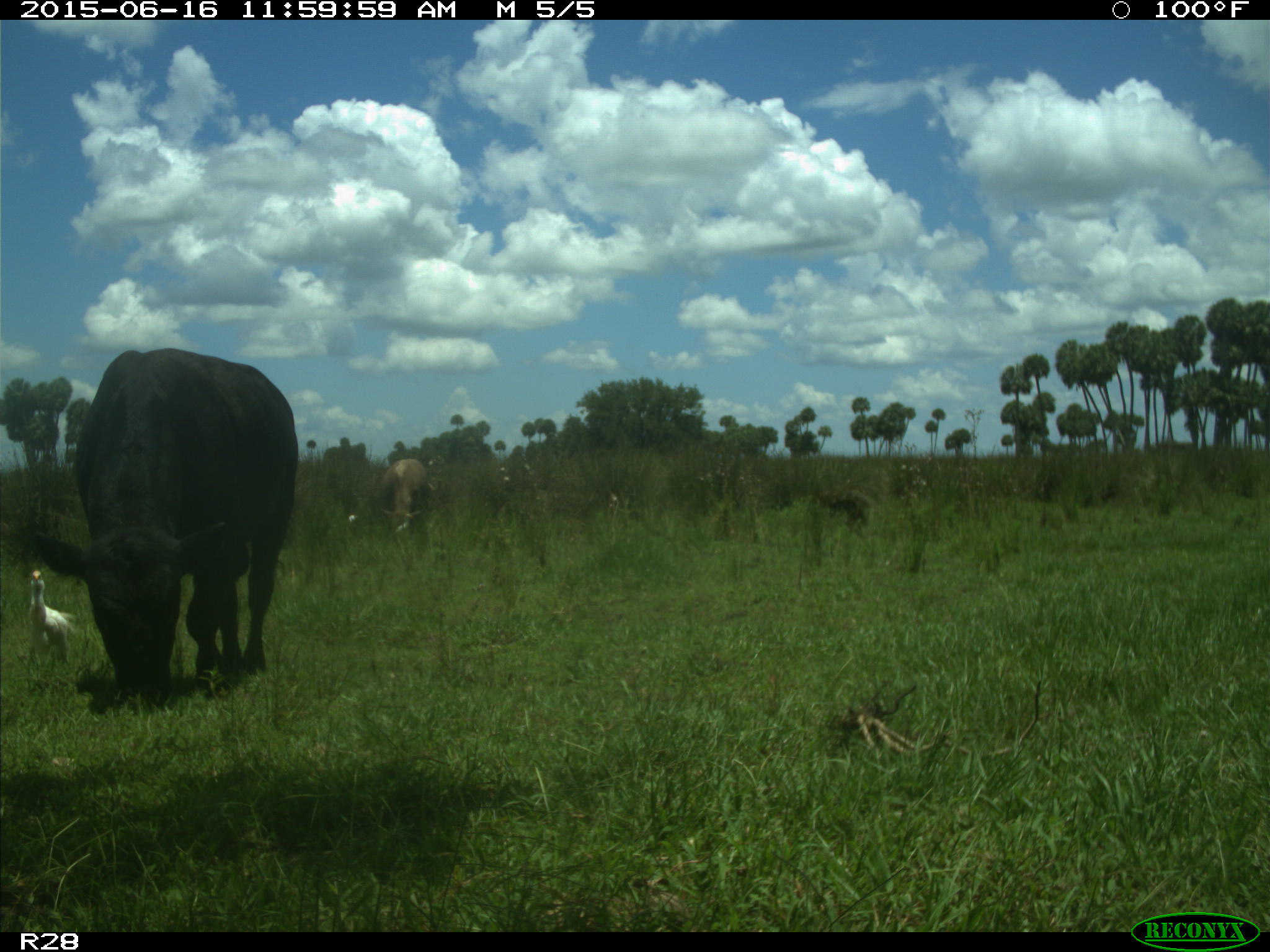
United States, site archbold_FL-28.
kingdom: Animalia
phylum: Chordata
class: Mammalia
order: Artiodactyla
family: Bovidae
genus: Bos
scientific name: Bos taurus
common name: domestic cow